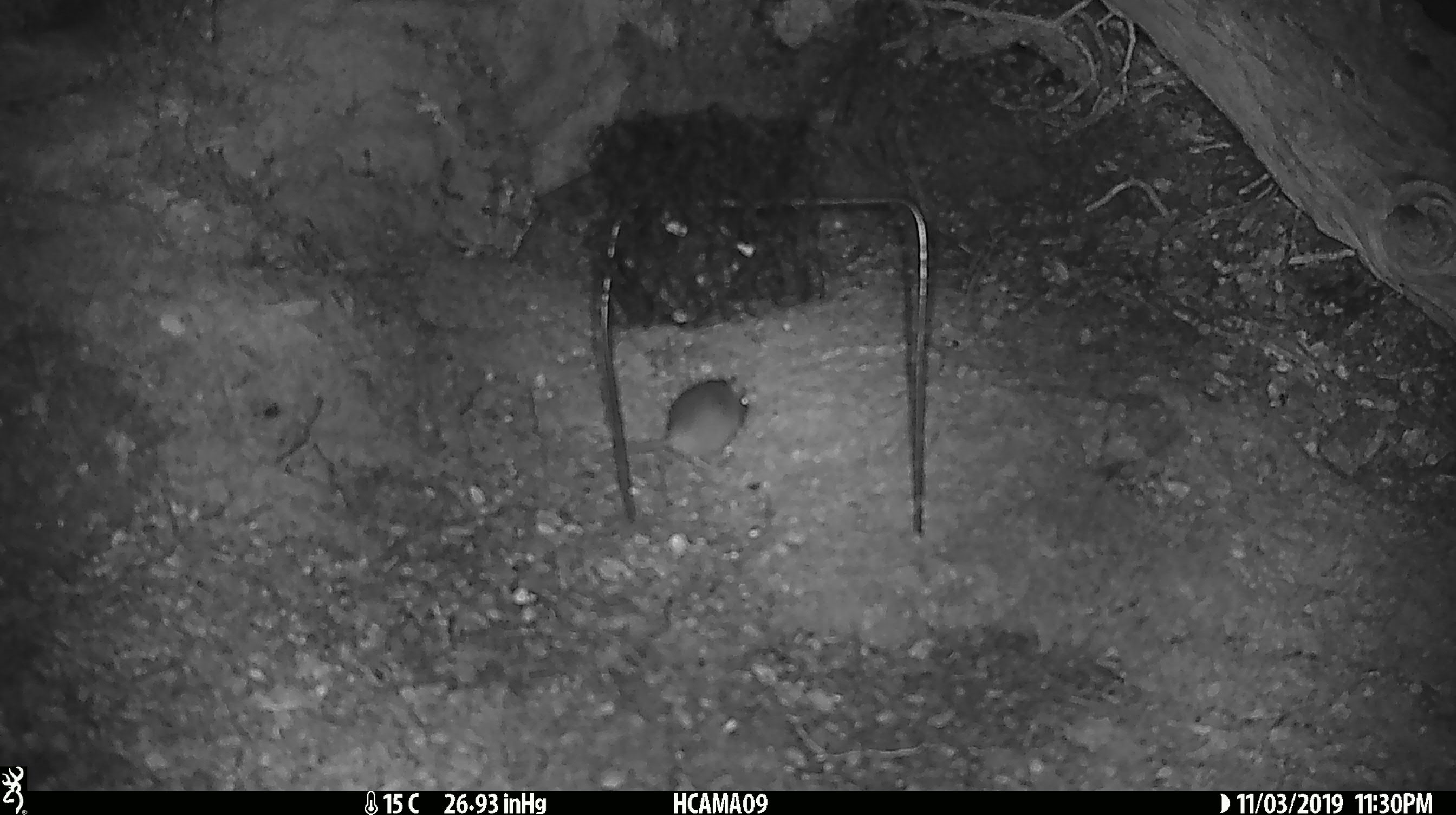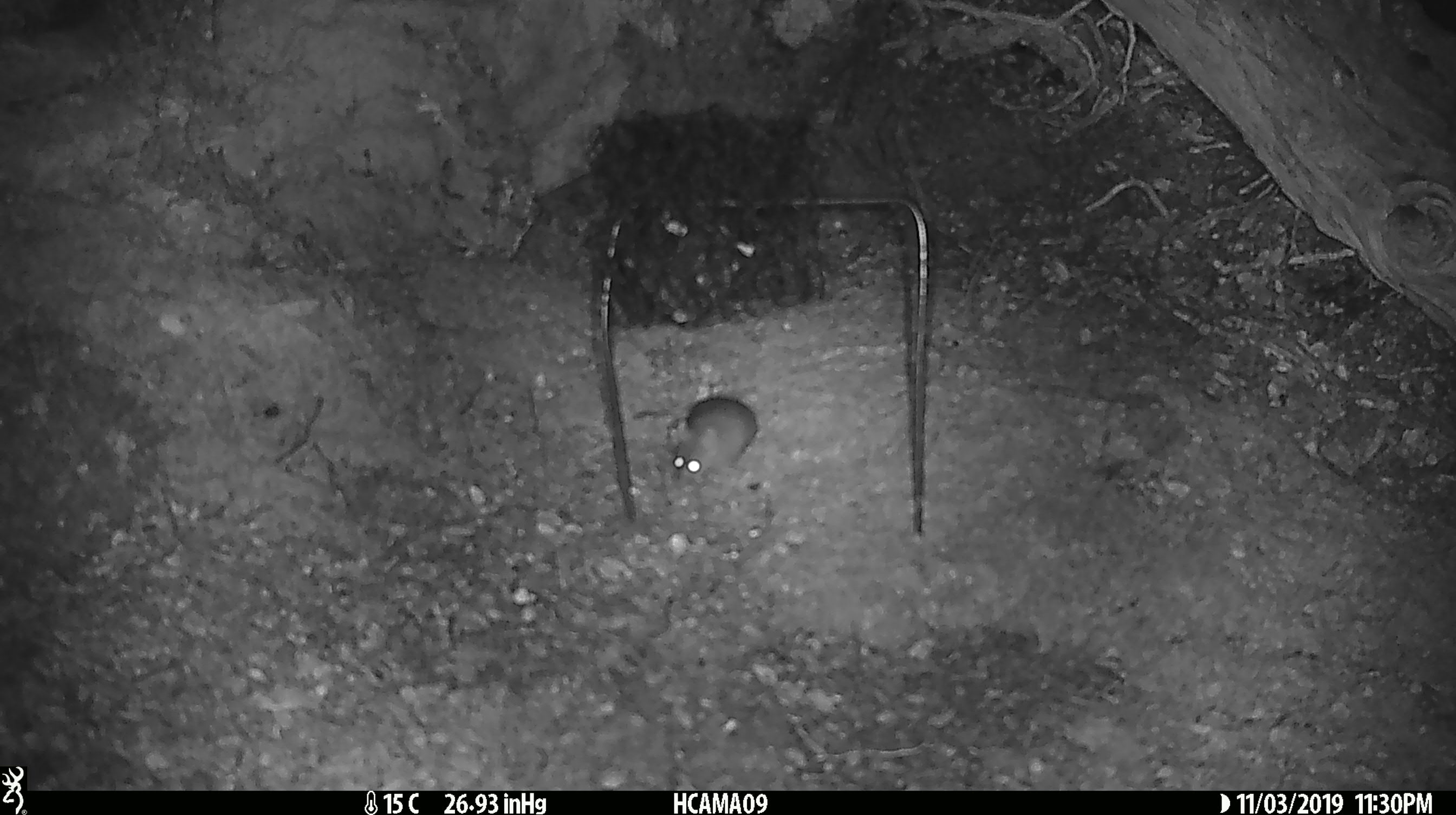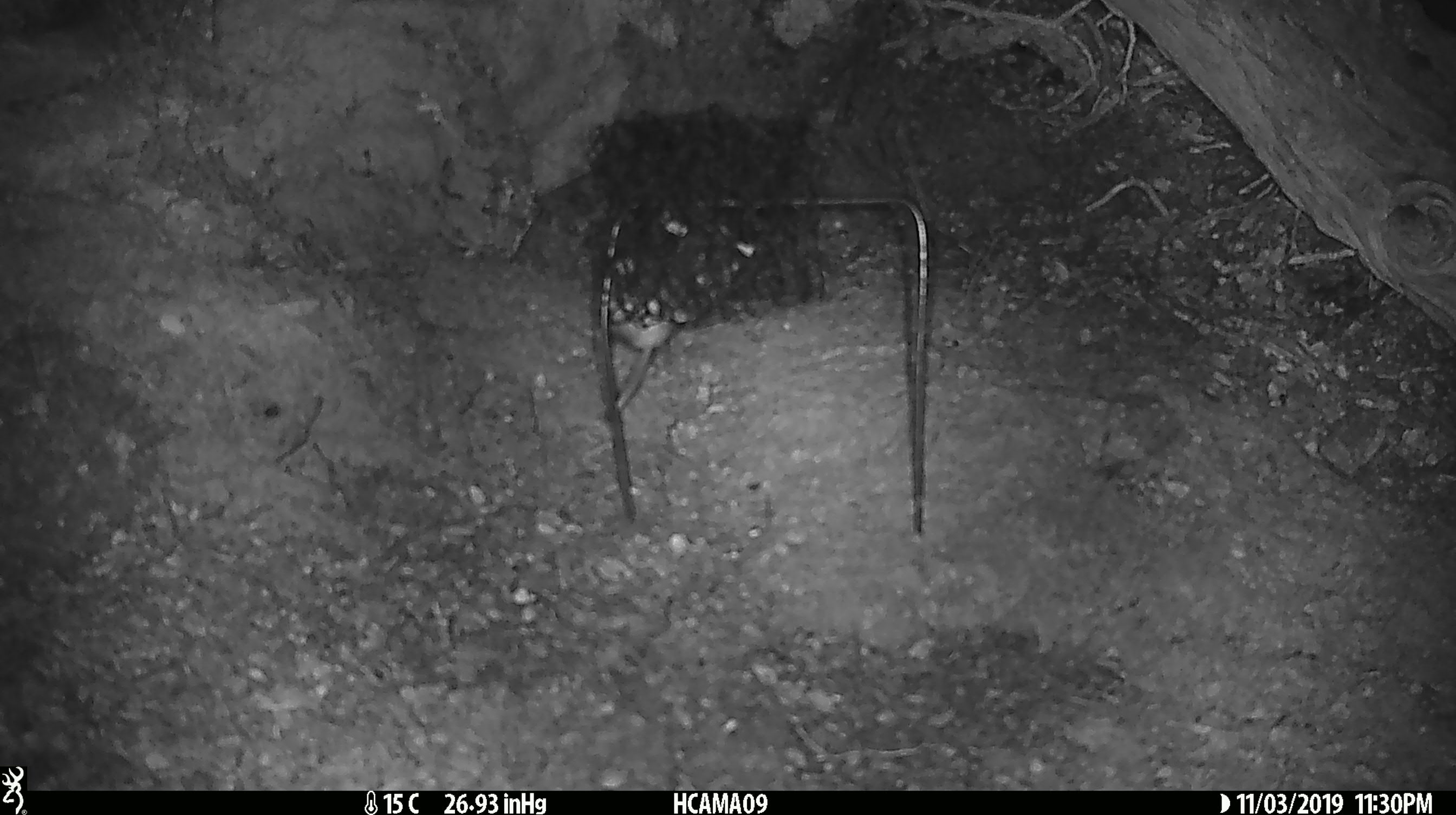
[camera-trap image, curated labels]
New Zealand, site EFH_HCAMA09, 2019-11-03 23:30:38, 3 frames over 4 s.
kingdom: Animalia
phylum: Chordata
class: Mammalia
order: Rodentia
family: Muridae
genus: Mus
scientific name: Mus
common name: mouse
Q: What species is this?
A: Mouse (Mus).